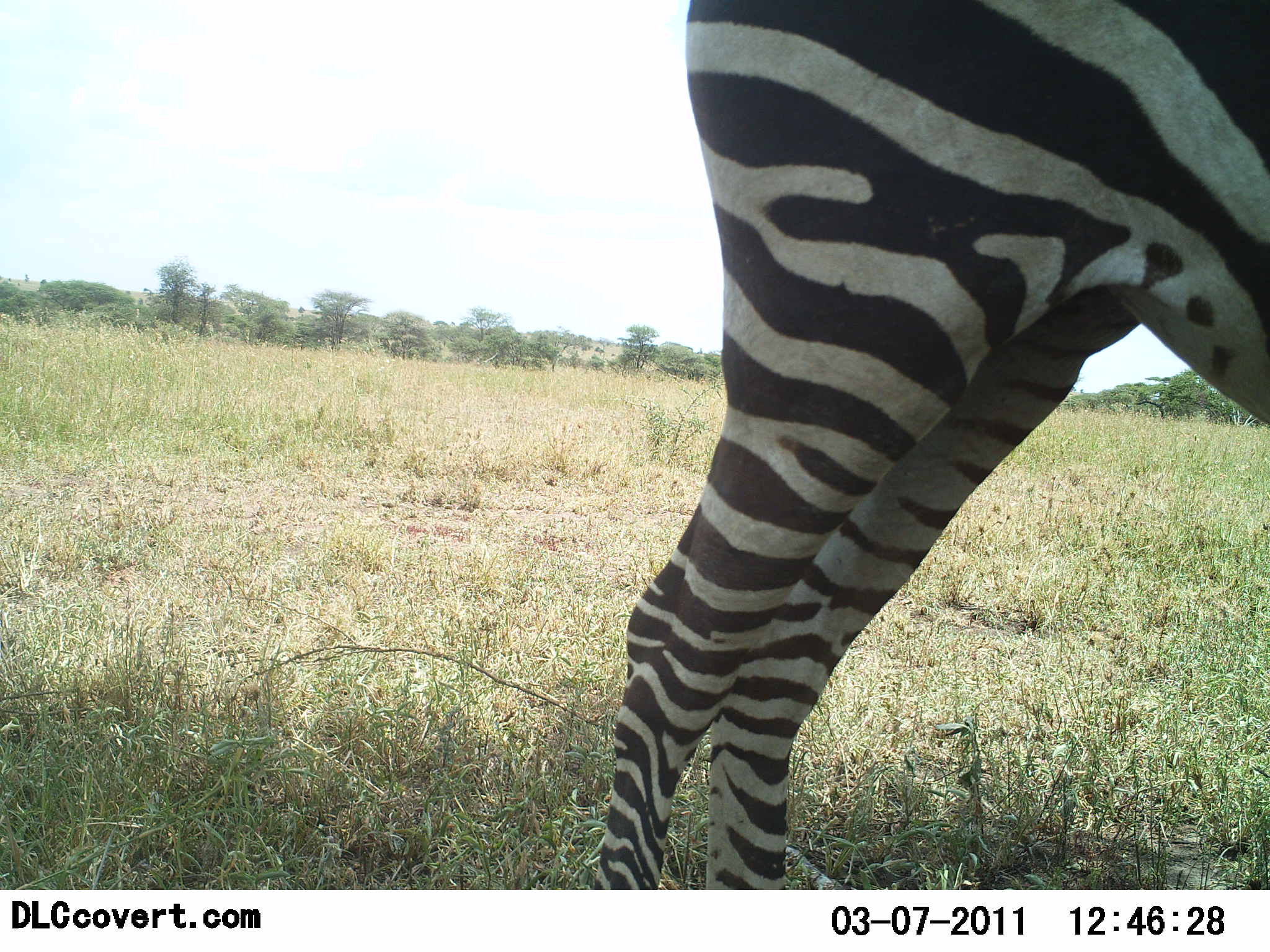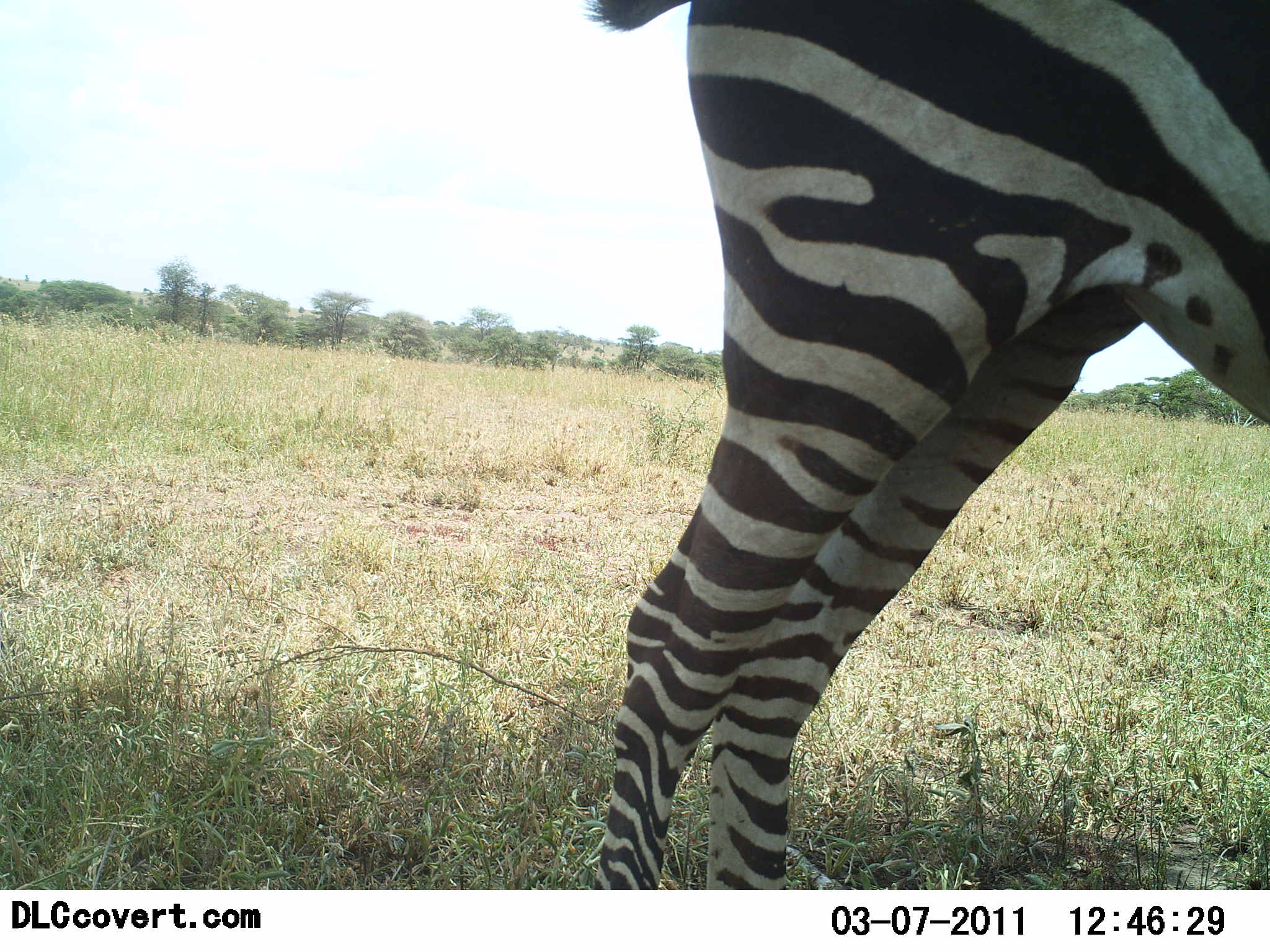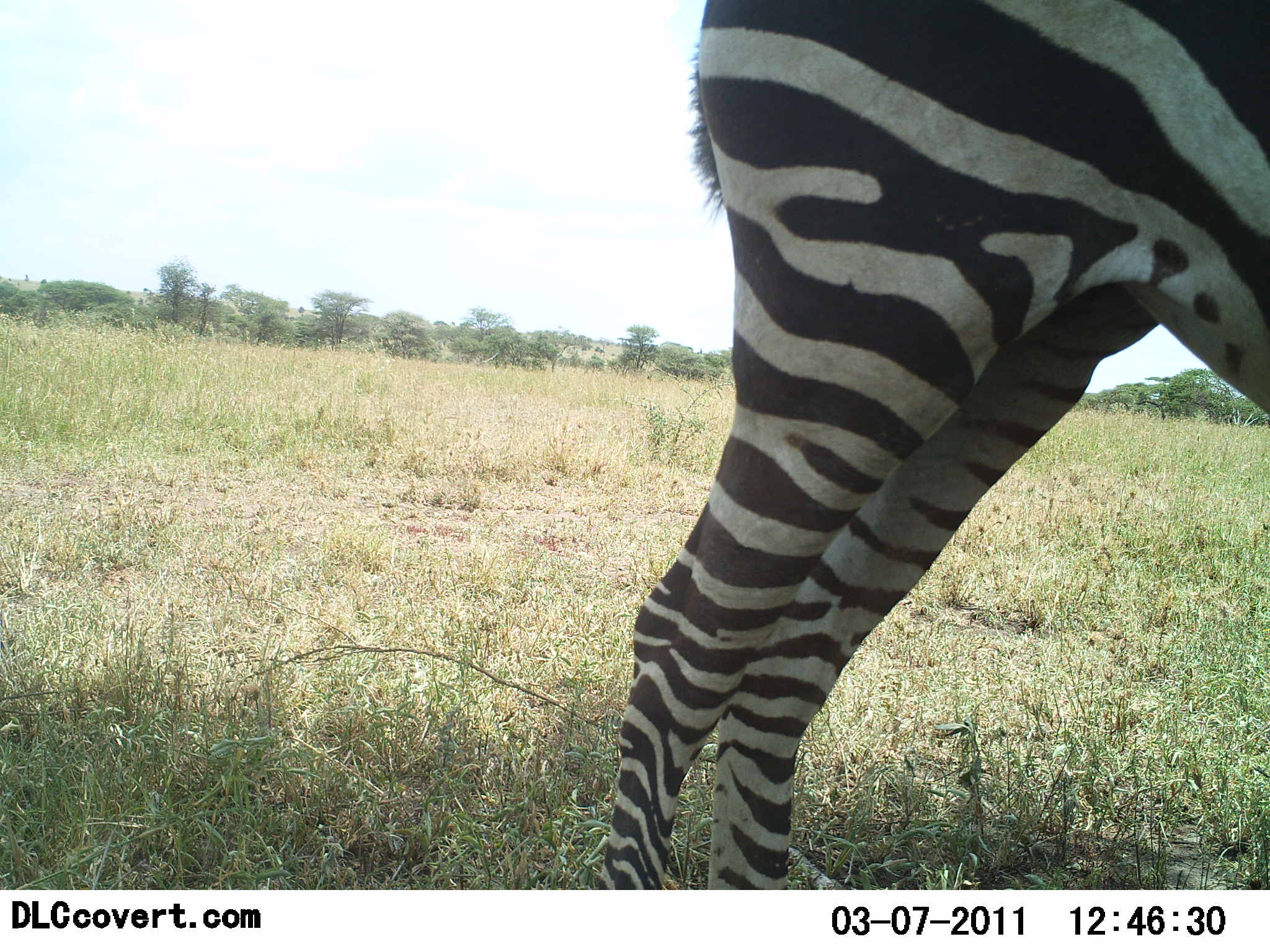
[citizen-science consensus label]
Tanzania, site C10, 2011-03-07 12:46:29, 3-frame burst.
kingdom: Animalia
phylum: Chordata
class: Mammalia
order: Perissodactyla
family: Equidae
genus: Equus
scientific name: Equus quagga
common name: plains zebra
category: zebra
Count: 1.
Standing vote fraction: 100%.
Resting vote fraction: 0%.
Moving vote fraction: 0%.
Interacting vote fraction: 0%.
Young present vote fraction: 0%.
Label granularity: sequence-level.